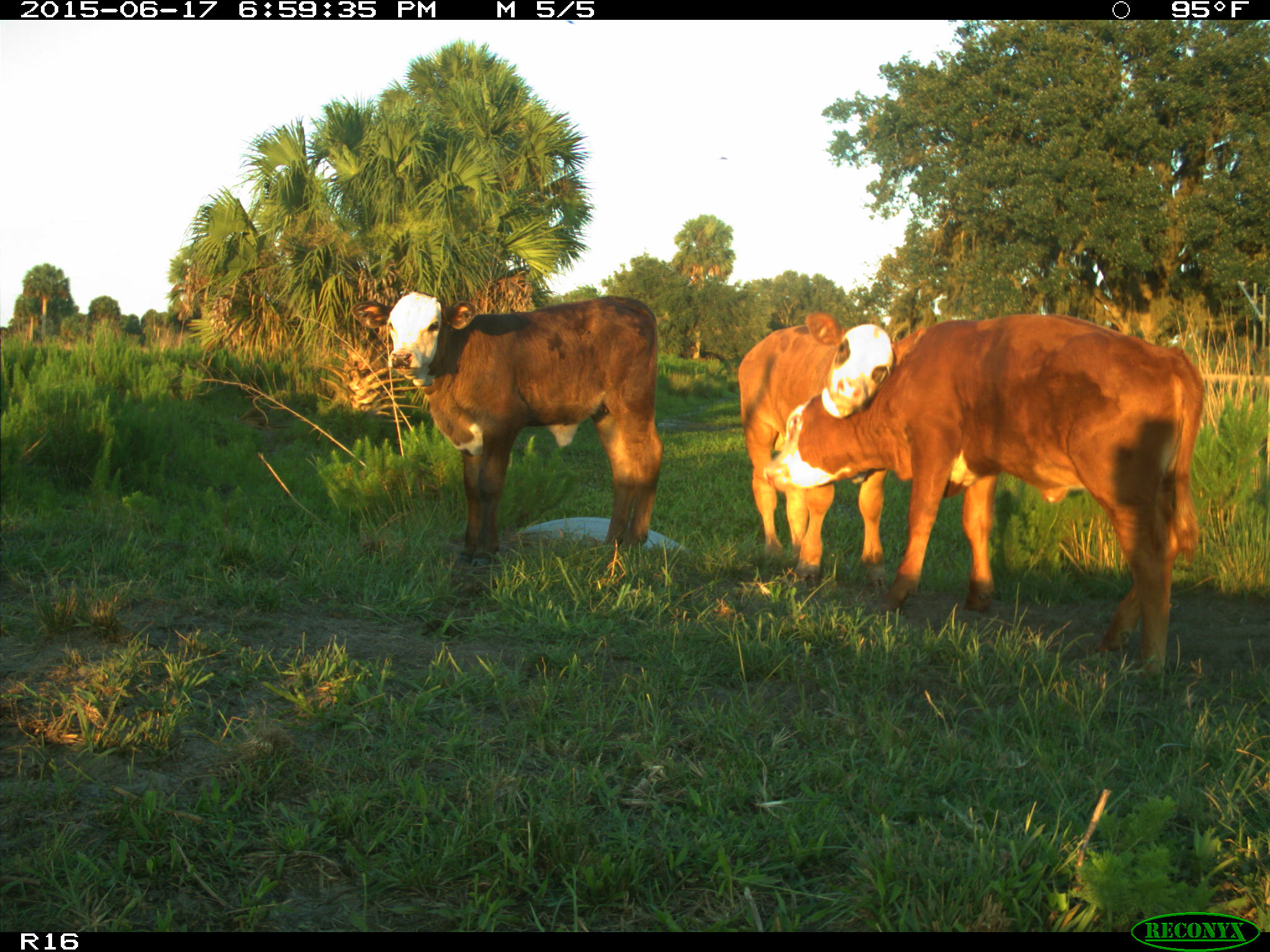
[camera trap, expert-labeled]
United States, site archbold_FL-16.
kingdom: Animalia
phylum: Chordata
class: Mammalia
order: Artiodactyla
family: Bovidae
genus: Bos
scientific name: Bos taurus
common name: domestic cow